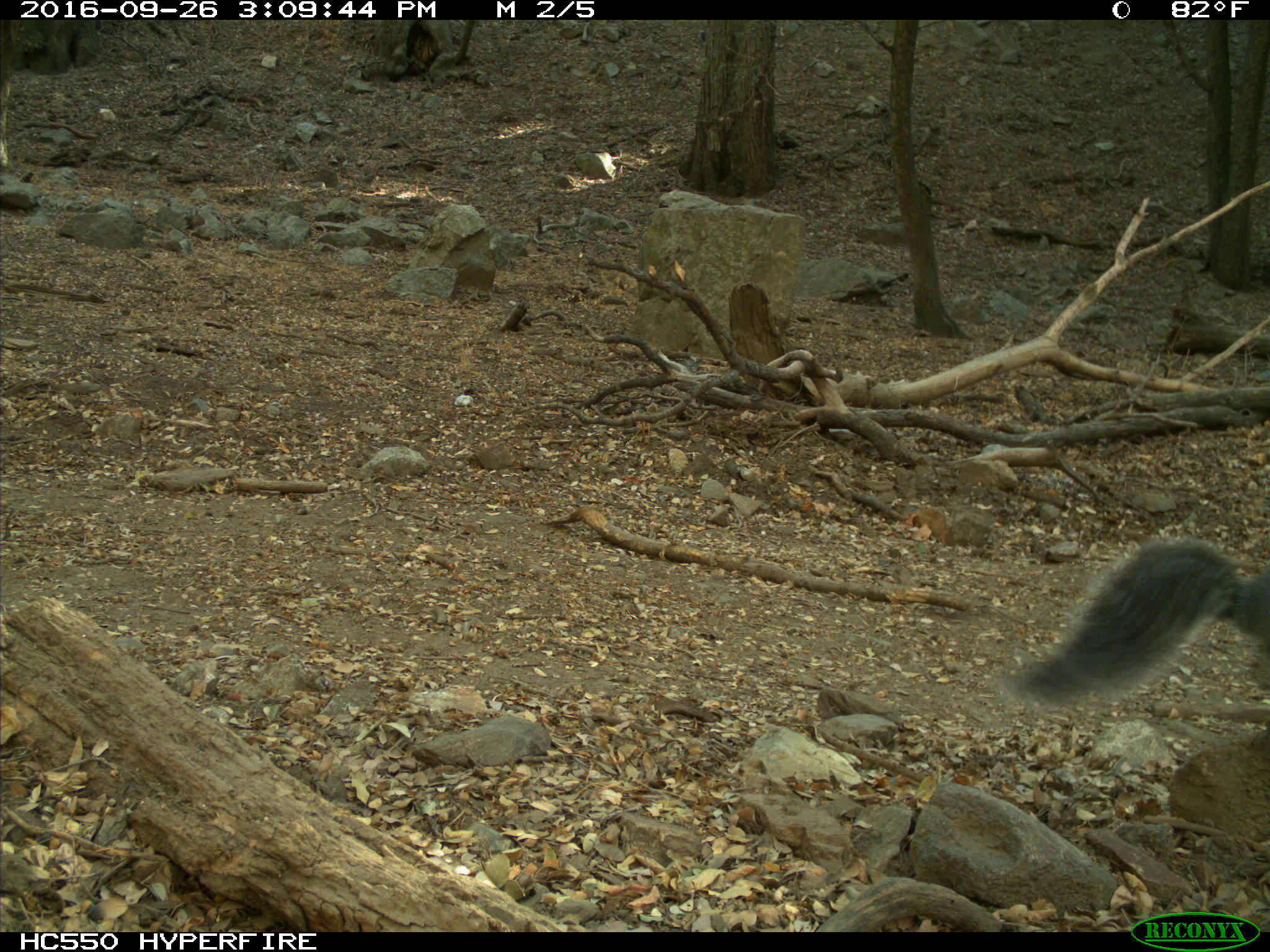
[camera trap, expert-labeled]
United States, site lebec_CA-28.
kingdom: Animalia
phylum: Chordata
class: Mammalia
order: Rodentia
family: Sciuridae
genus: Sciurus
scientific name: Sciurus carolinensis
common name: eastern gray squirrel